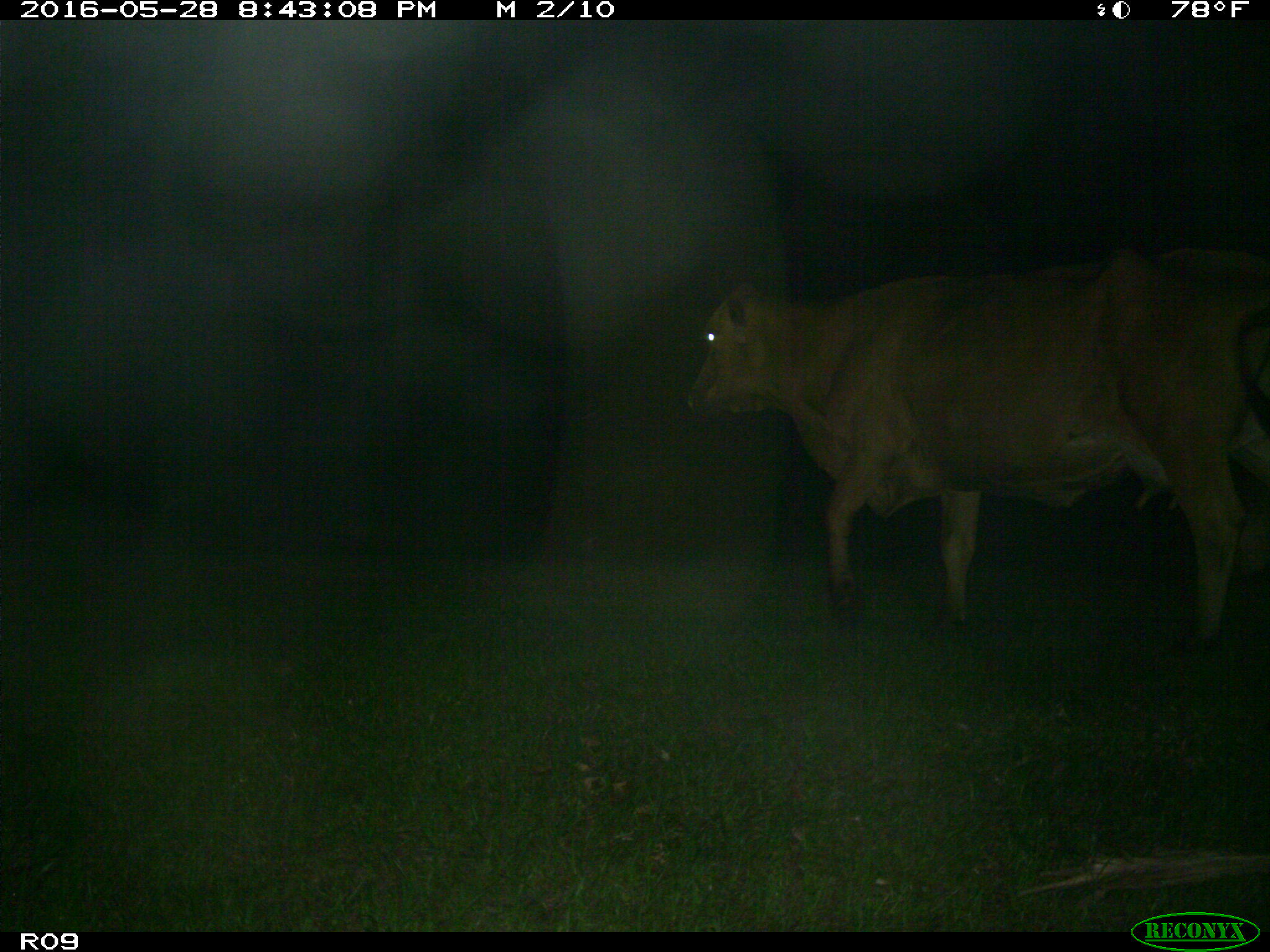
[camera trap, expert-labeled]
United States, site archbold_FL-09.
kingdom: Animalia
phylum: Chordata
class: Mammalia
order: Artiodactyla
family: Bovidae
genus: Bos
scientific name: Bos taurus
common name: domestic cow